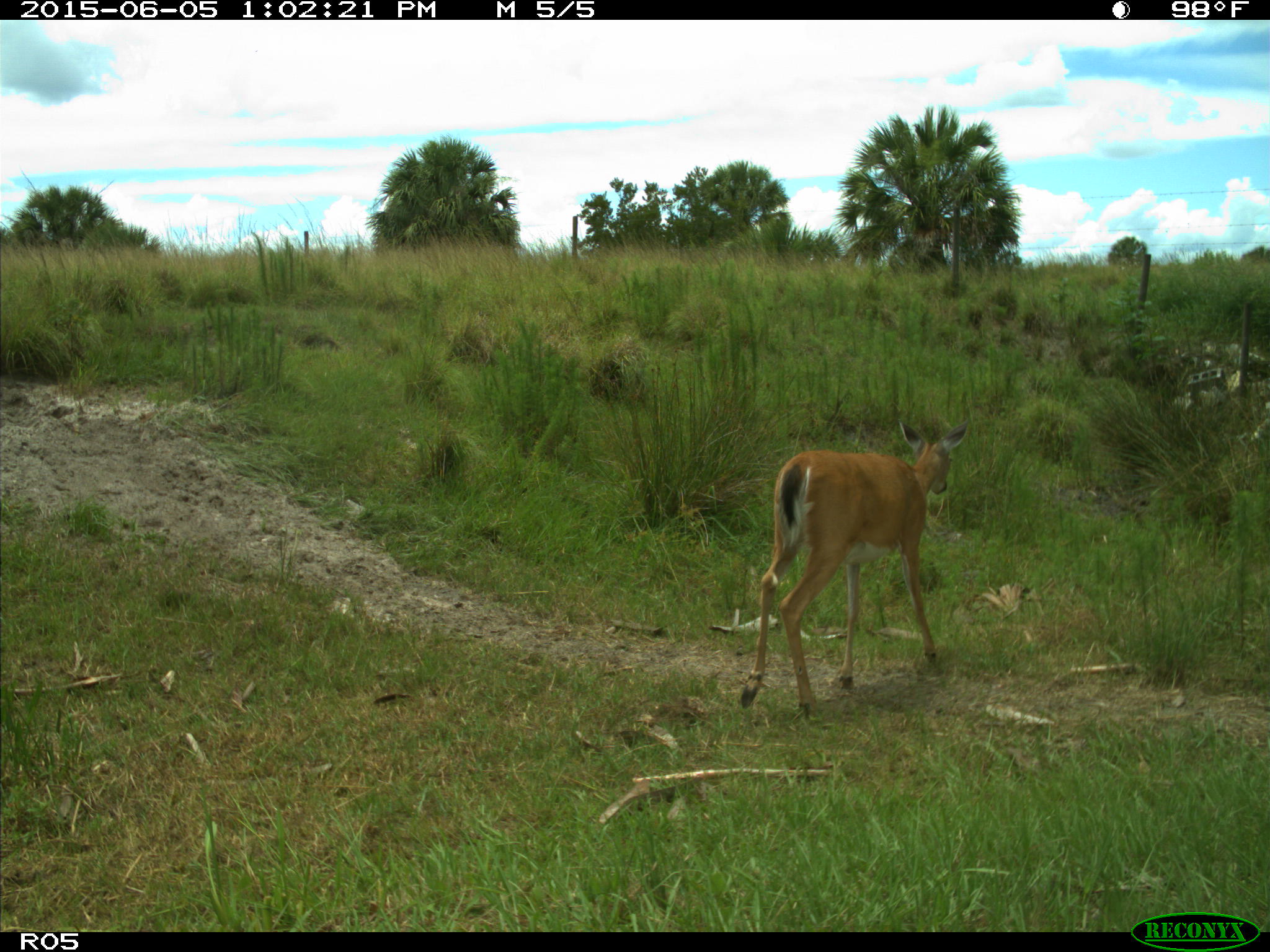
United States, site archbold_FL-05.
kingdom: Animalia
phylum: Chordata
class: Mammalia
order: Artiodactyla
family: Cervidae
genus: Odocoileus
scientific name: Odocoileus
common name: deer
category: unidentified deer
Unidentified deer (deer) (Odocoileus).